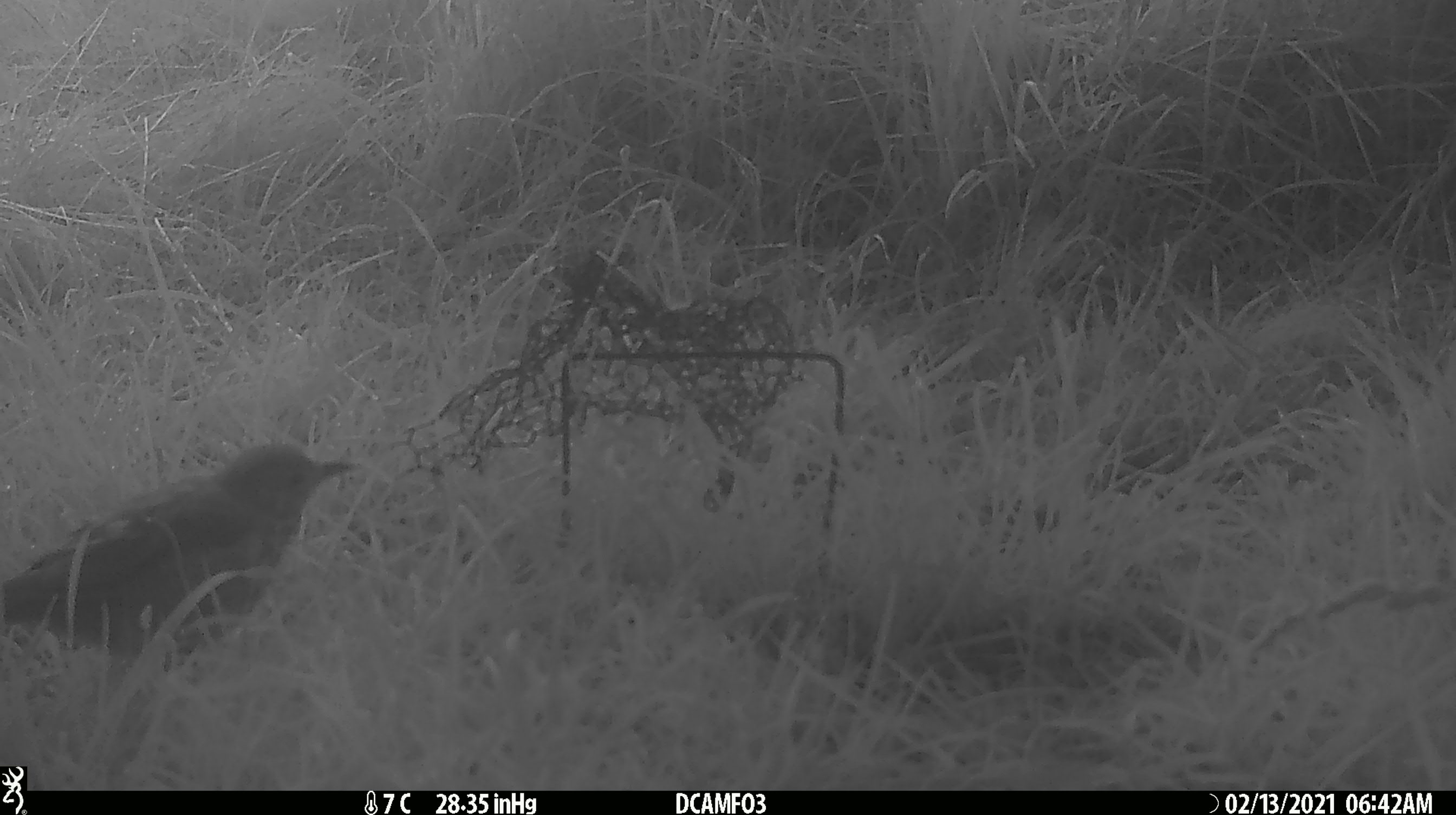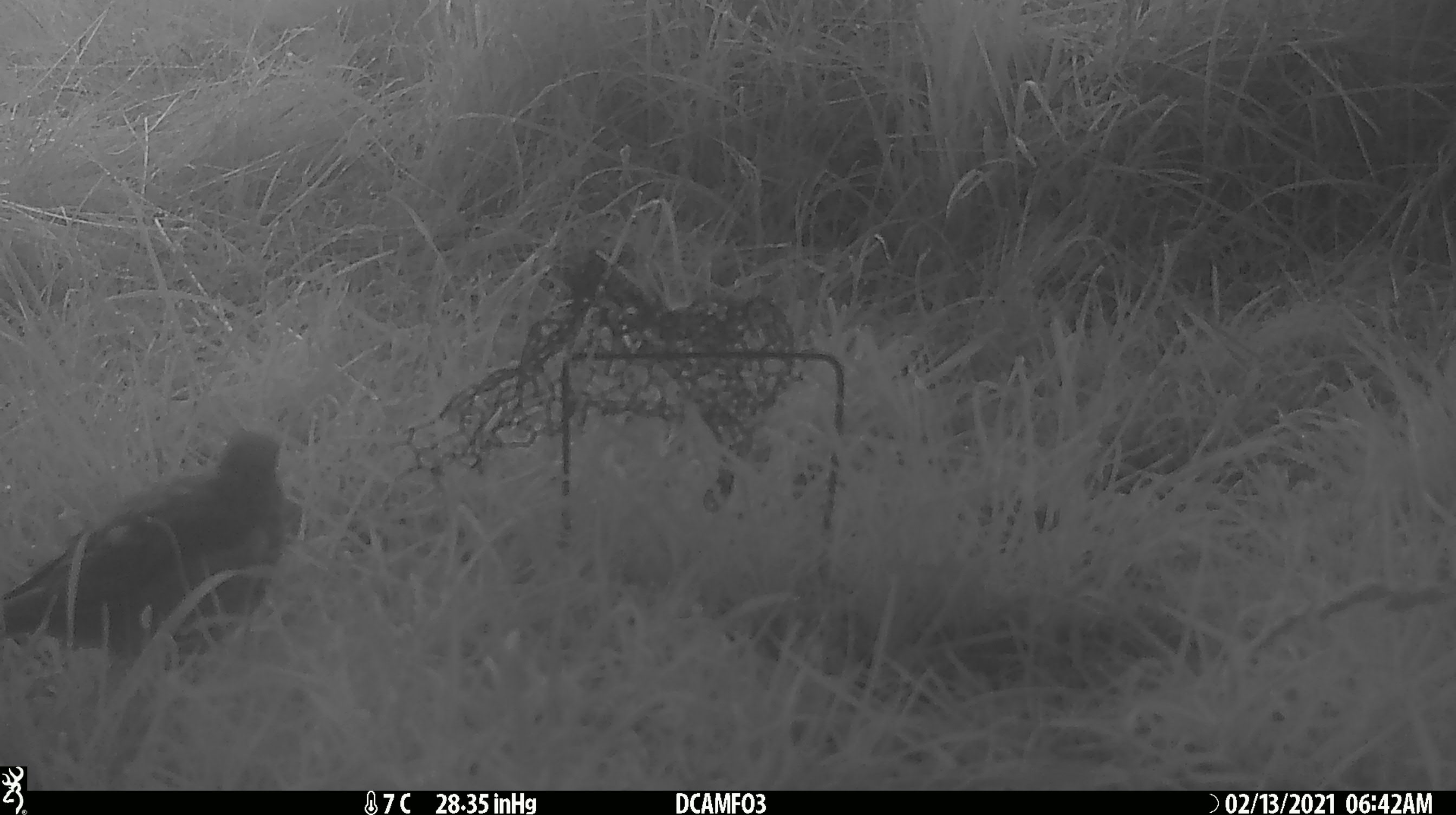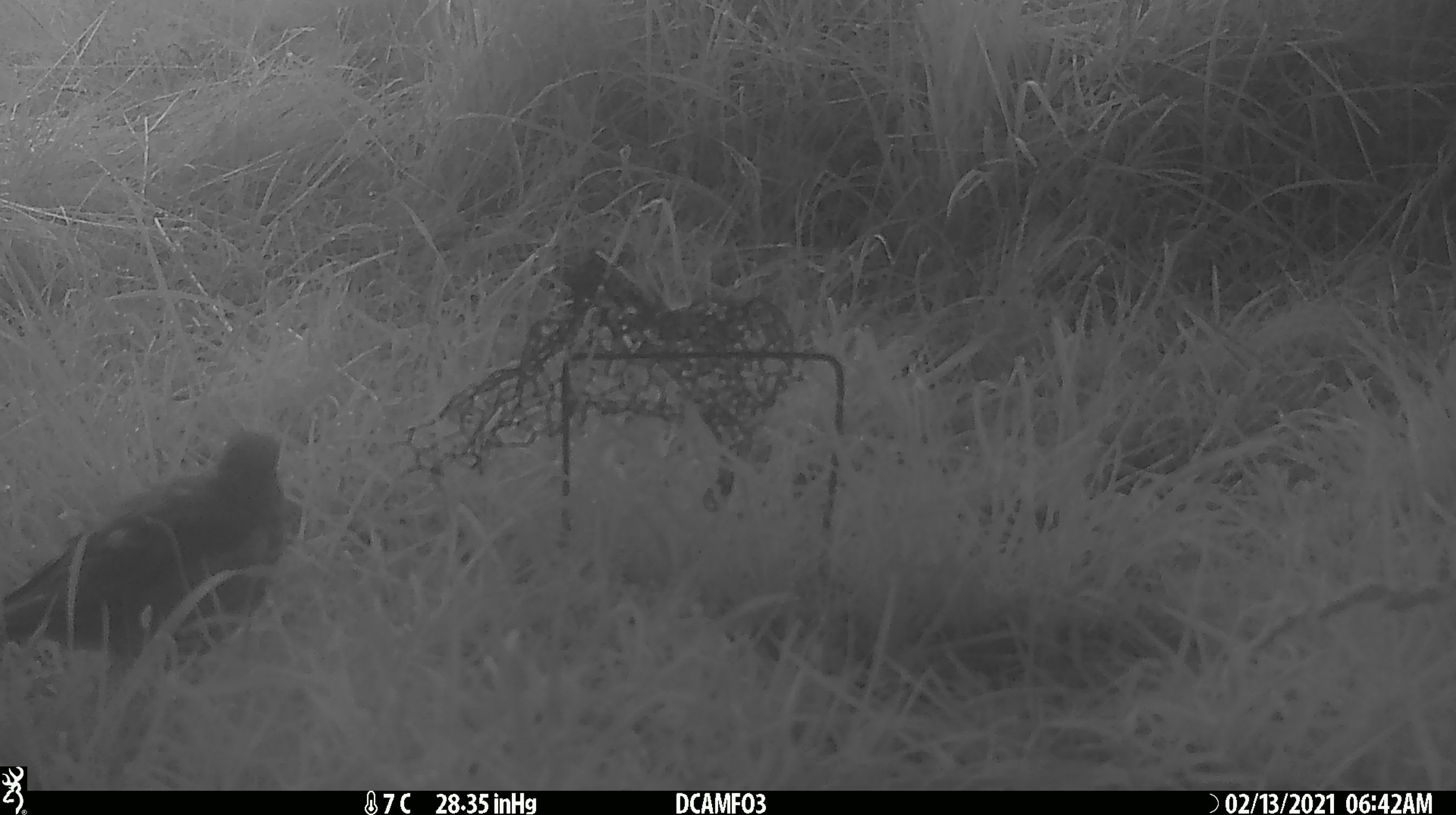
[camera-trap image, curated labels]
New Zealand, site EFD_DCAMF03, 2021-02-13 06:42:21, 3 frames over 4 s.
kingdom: Animalia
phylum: Chordata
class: Aves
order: Passeriformes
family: Turdidae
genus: Turdus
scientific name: Turdus philomelos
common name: song thrush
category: thrush